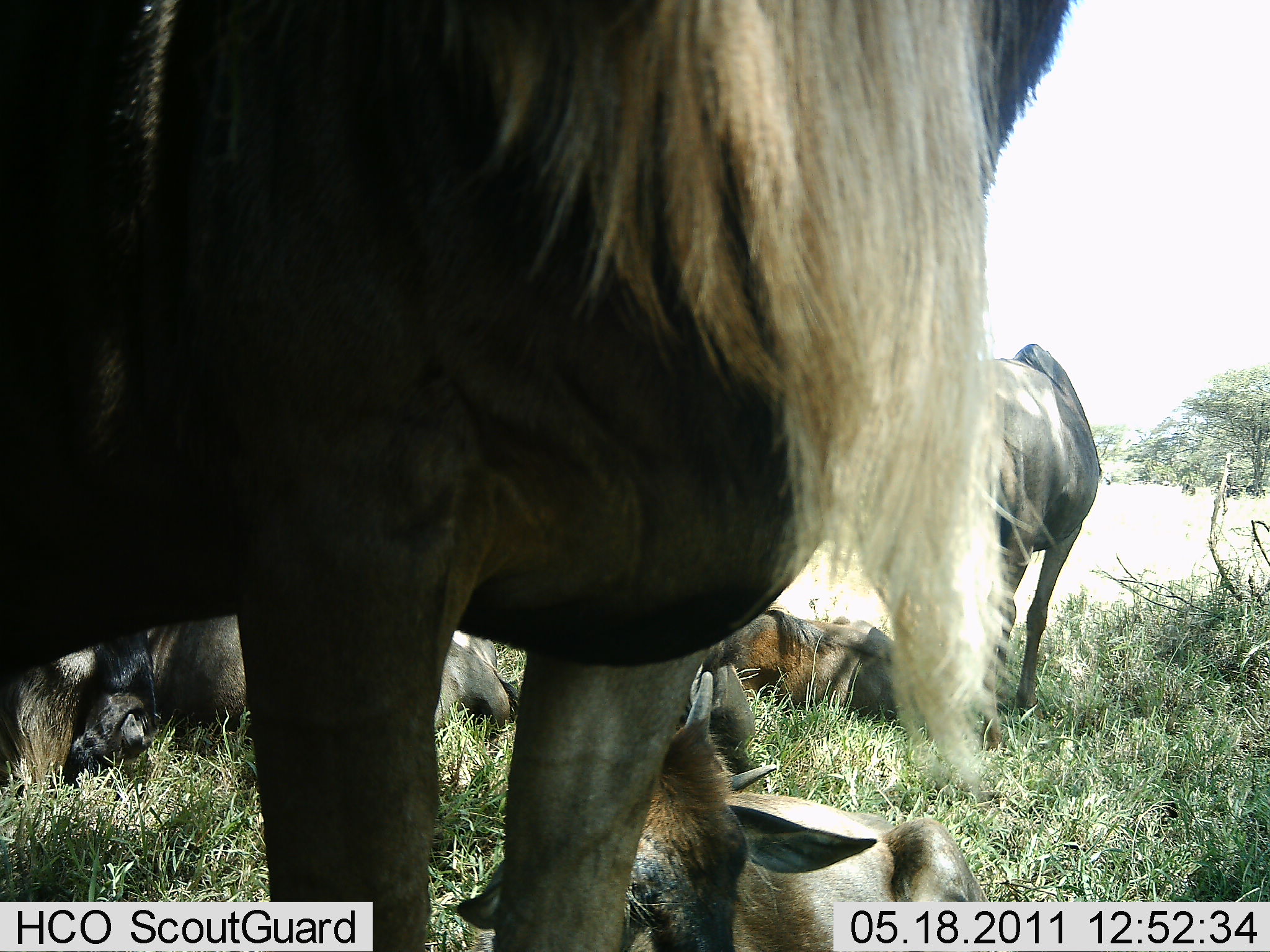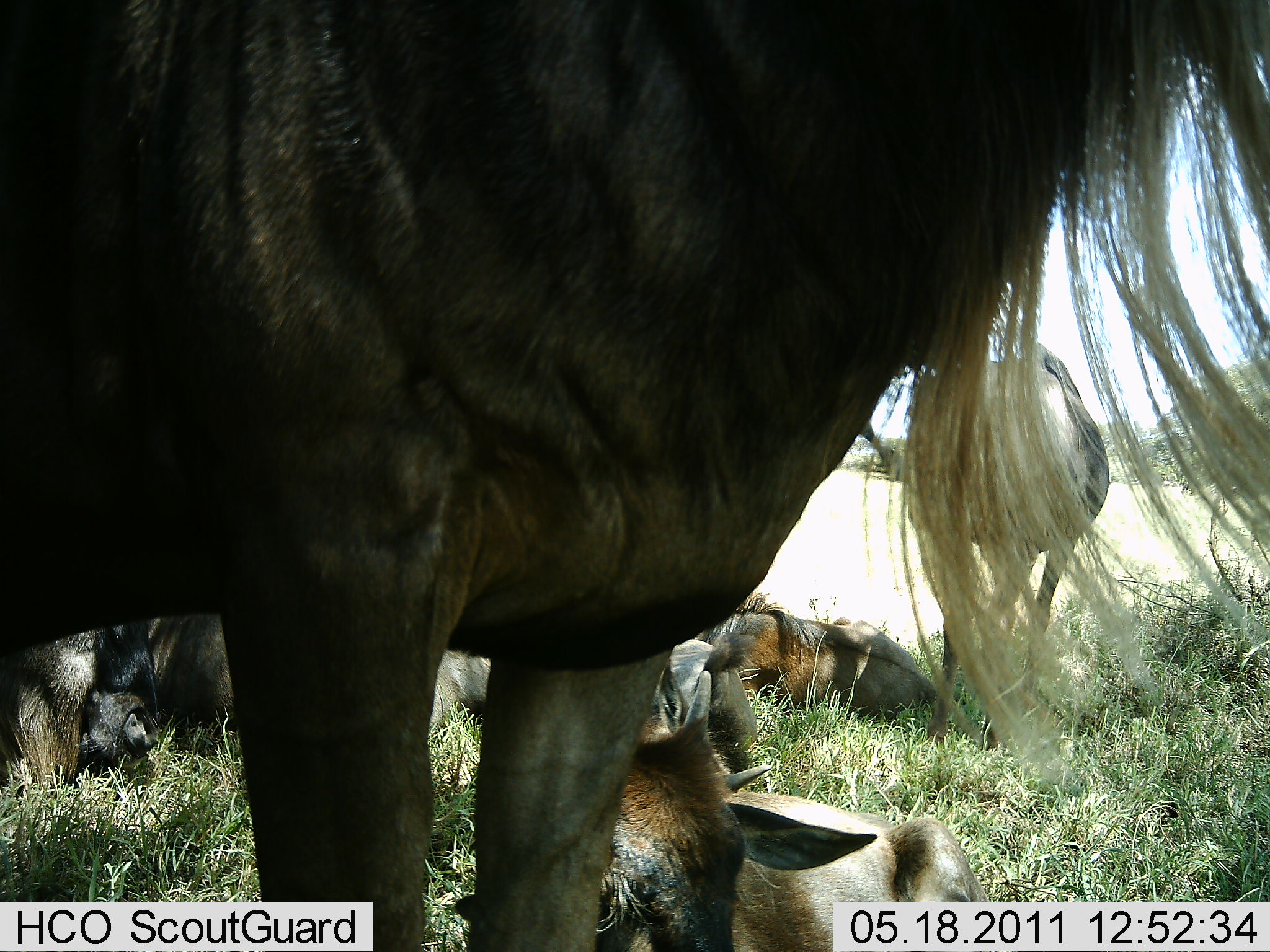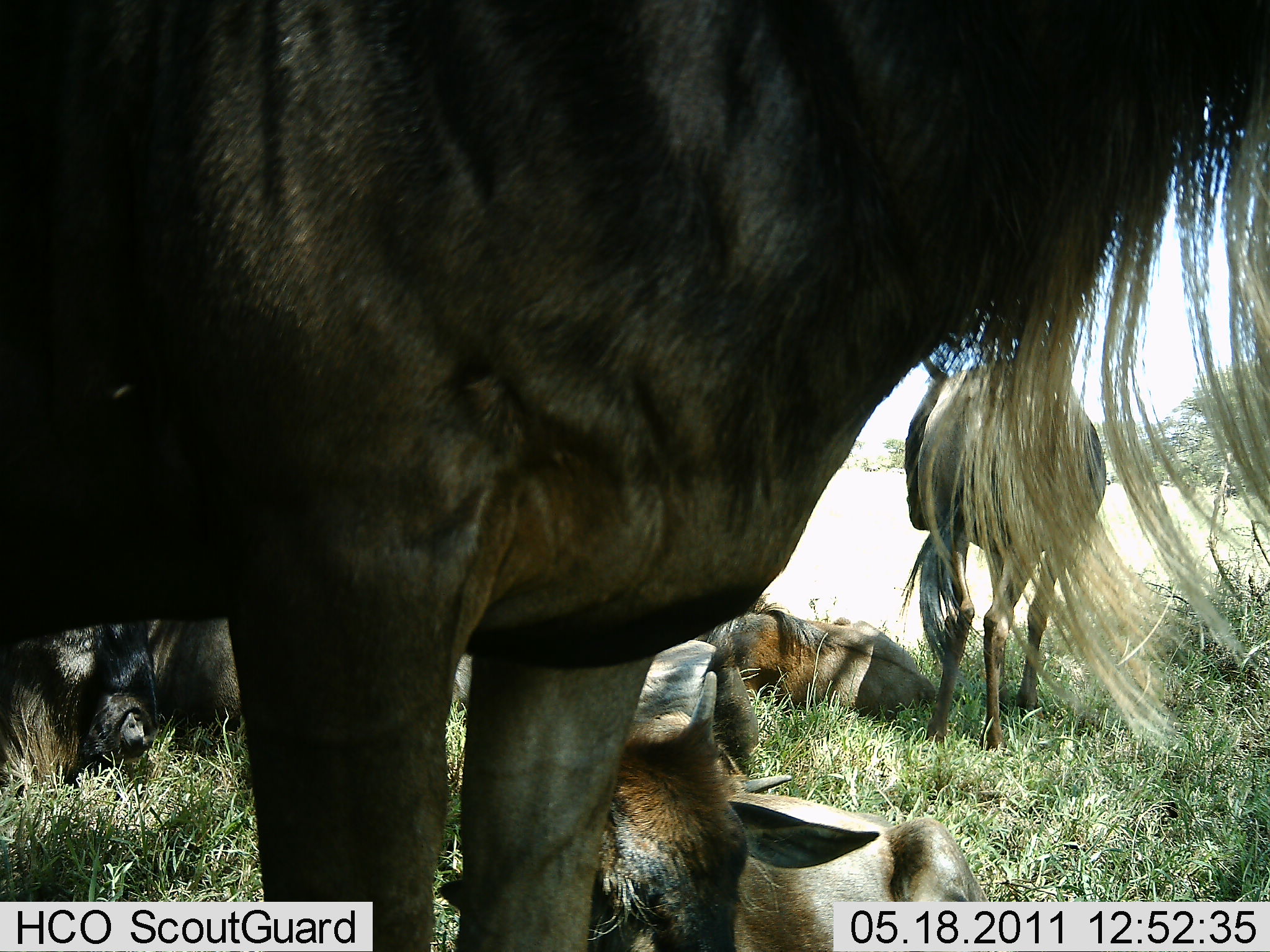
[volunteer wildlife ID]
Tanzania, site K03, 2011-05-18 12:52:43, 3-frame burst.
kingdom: Animalia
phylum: Chordata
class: Mammalia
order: Artiodactyla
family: Bovidae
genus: Connochaetes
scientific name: Connochaetes taurinus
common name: blue wildebeest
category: wildebeest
Wildebeest (blue wildebeest) (Connochaetes taurinus), count 6. Behavior (volunteer vote fractions): standing 67%, resting 92%, moving 0%, interacting 0%. Young present (vote fraction): 58%. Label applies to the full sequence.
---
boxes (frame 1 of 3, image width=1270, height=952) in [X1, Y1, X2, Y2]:
animal: [0, 1, 1003, 952]; [450, 672, 990, 951]; [0, 572, 525, 799]; [687, 599, 1003, 753]; [980, 341, 1102, 722]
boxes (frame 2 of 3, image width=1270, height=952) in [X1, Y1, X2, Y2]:
animal: [1, 0, 1269, 951]; [457, 650, 991, 952]; [1, 604, 756, 786]; [871, 316, 1111, 756]; [693, 589, 940, 720]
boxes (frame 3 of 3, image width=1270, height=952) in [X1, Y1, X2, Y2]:
animal: [1, 0, 1269, 951]; [2, 589, 759, 818]; [440, 668, 993, 952]; [908, 338, 1112, 764]; [681, 606, 941, 723]